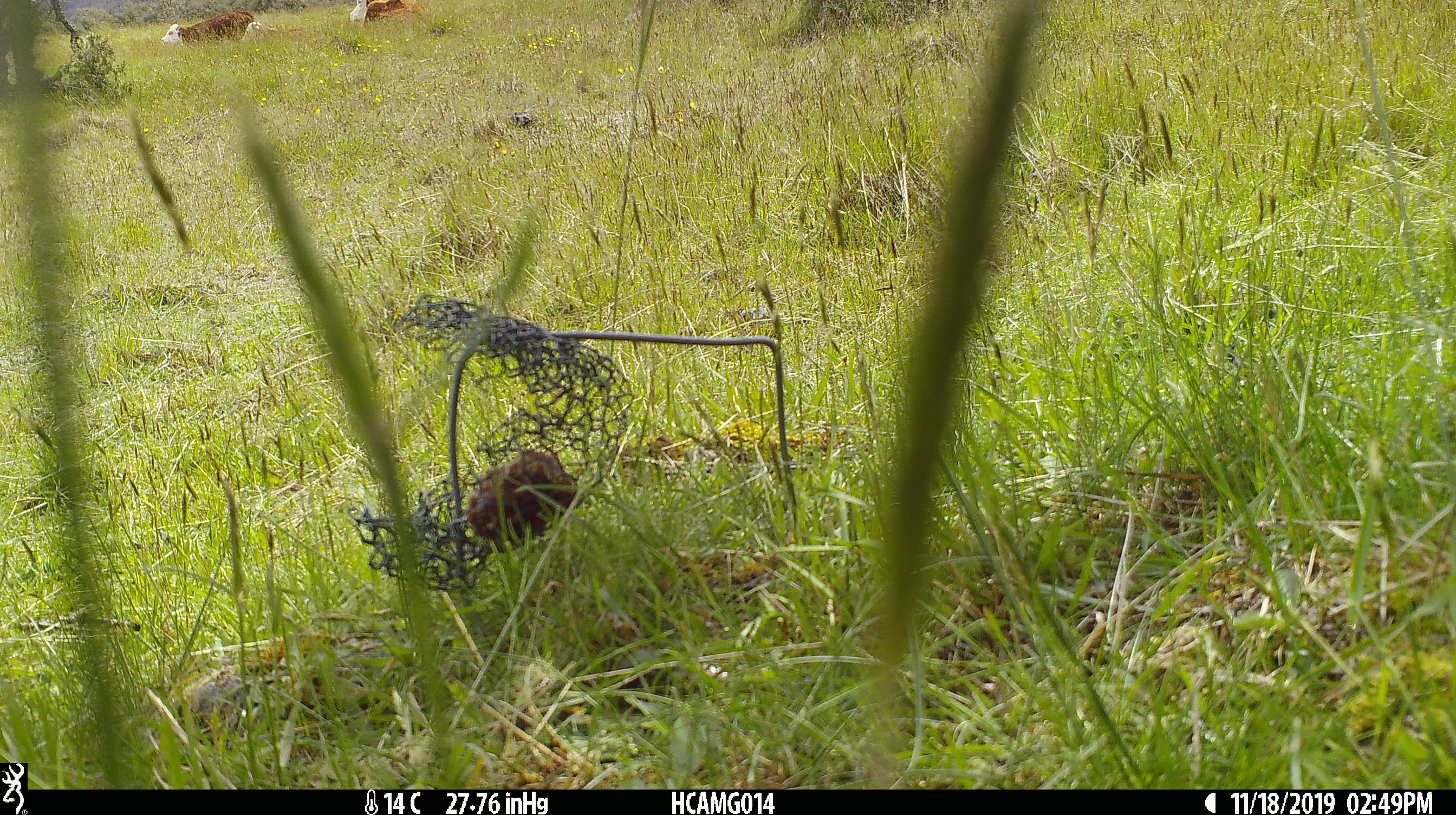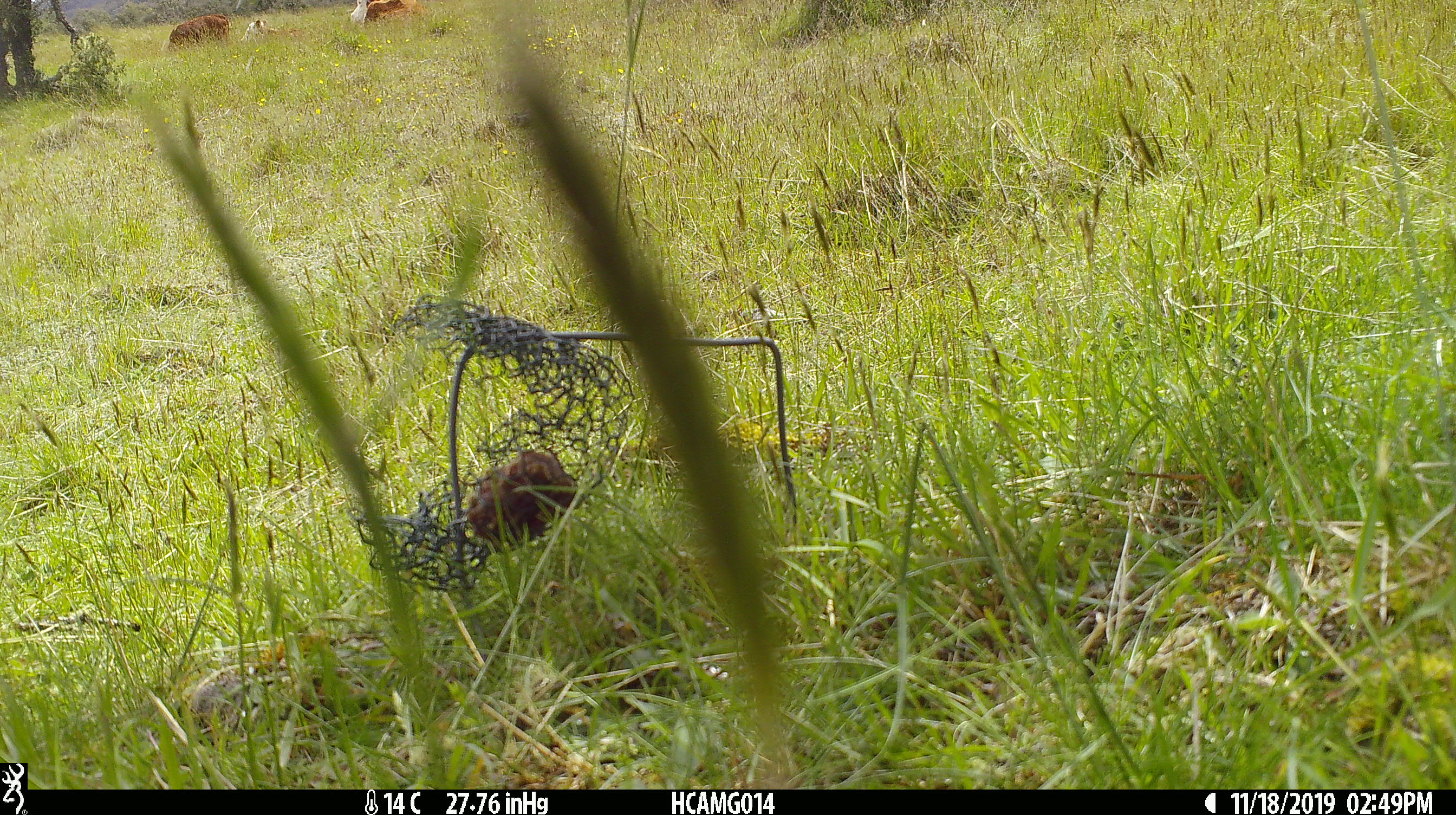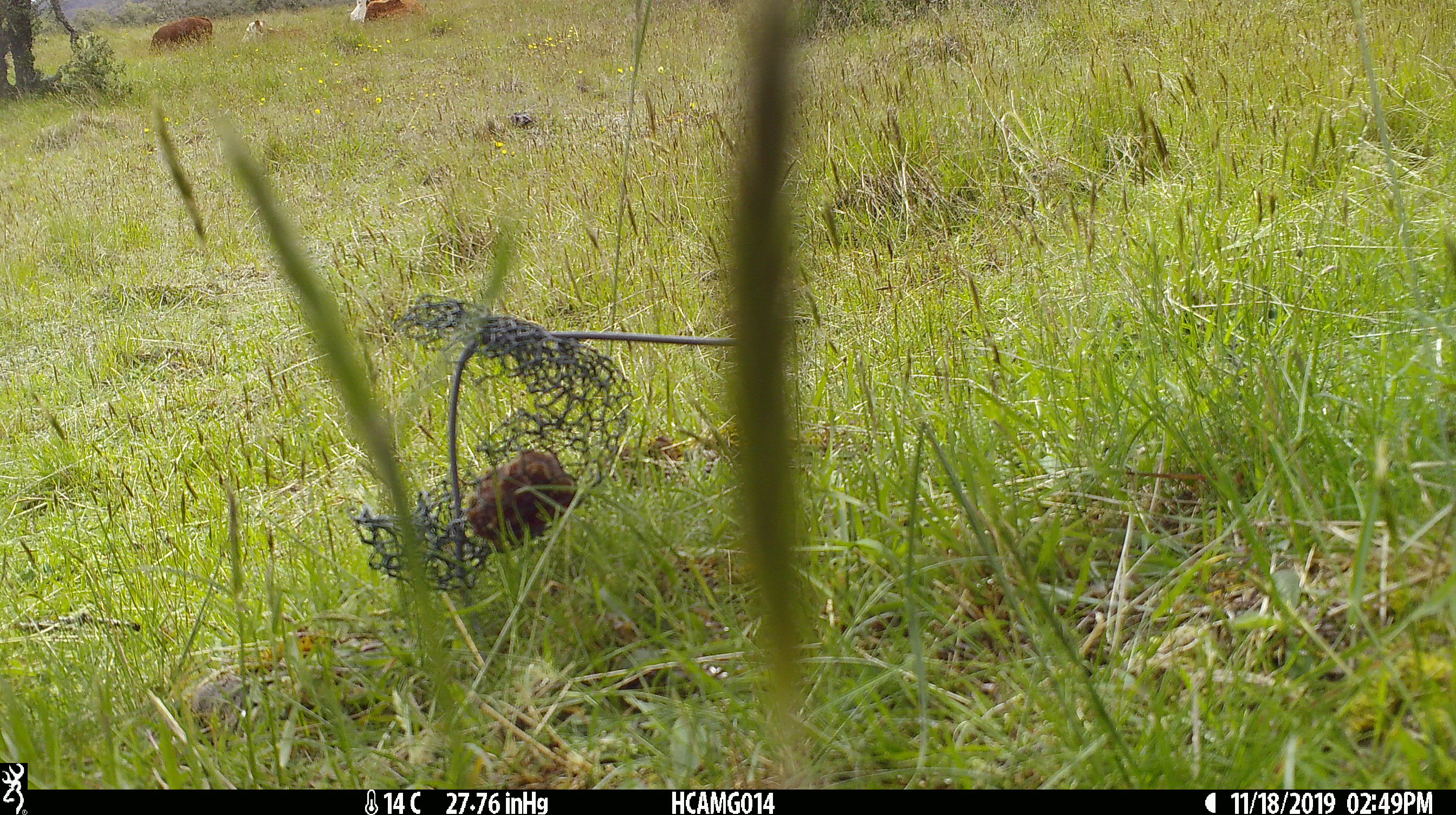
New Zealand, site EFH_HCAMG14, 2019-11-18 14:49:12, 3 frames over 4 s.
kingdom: Animalia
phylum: Chordata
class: Mammalia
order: Artiodactyla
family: Bovidae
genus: Bos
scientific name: Bos taurus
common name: domestic cow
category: cow